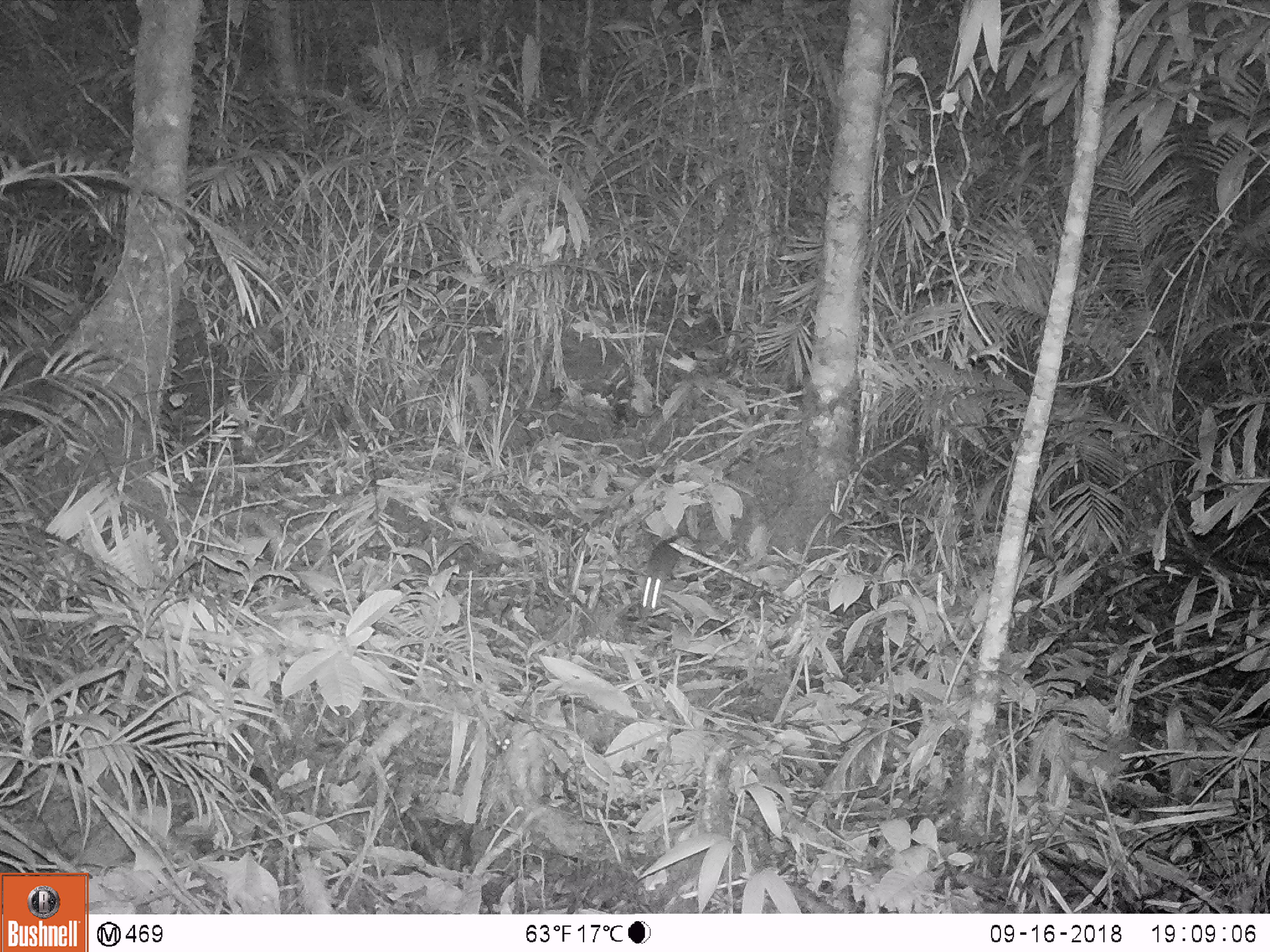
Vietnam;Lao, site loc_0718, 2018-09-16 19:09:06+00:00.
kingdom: Animalia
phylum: Chordata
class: Mammalia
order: Rodentia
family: Muridae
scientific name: Muridae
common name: old-world mice and rats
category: unidentified murid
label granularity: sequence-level